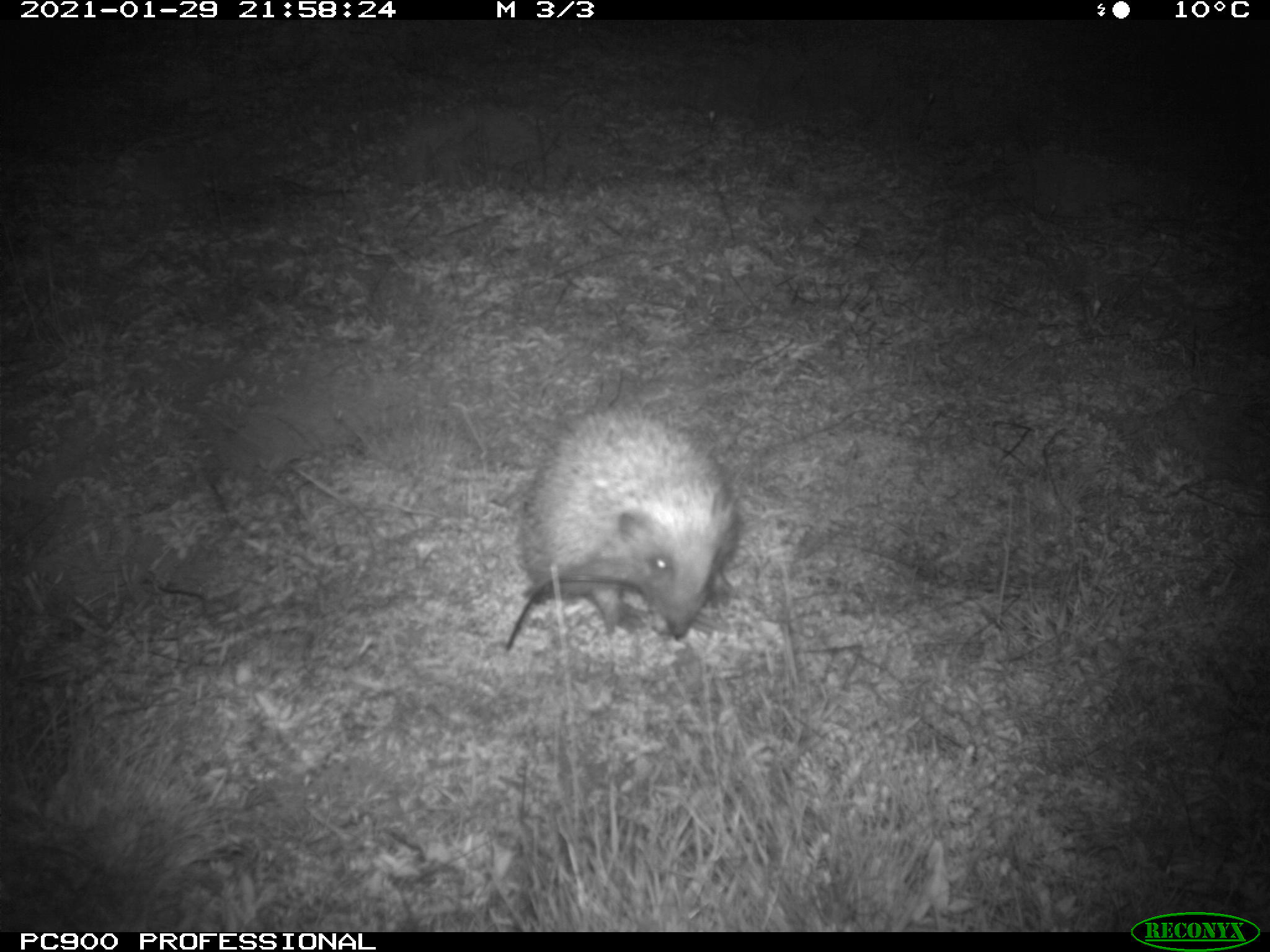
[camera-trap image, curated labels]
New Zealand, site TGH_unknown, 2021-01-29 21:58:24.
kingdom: Animalia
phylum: Chordata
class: Mammalia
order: Eulipotyphla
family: Erinaceidae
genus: Erinaceus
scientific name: Erinaceus europaeus europaeus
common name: european hedgehog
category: hedgehog